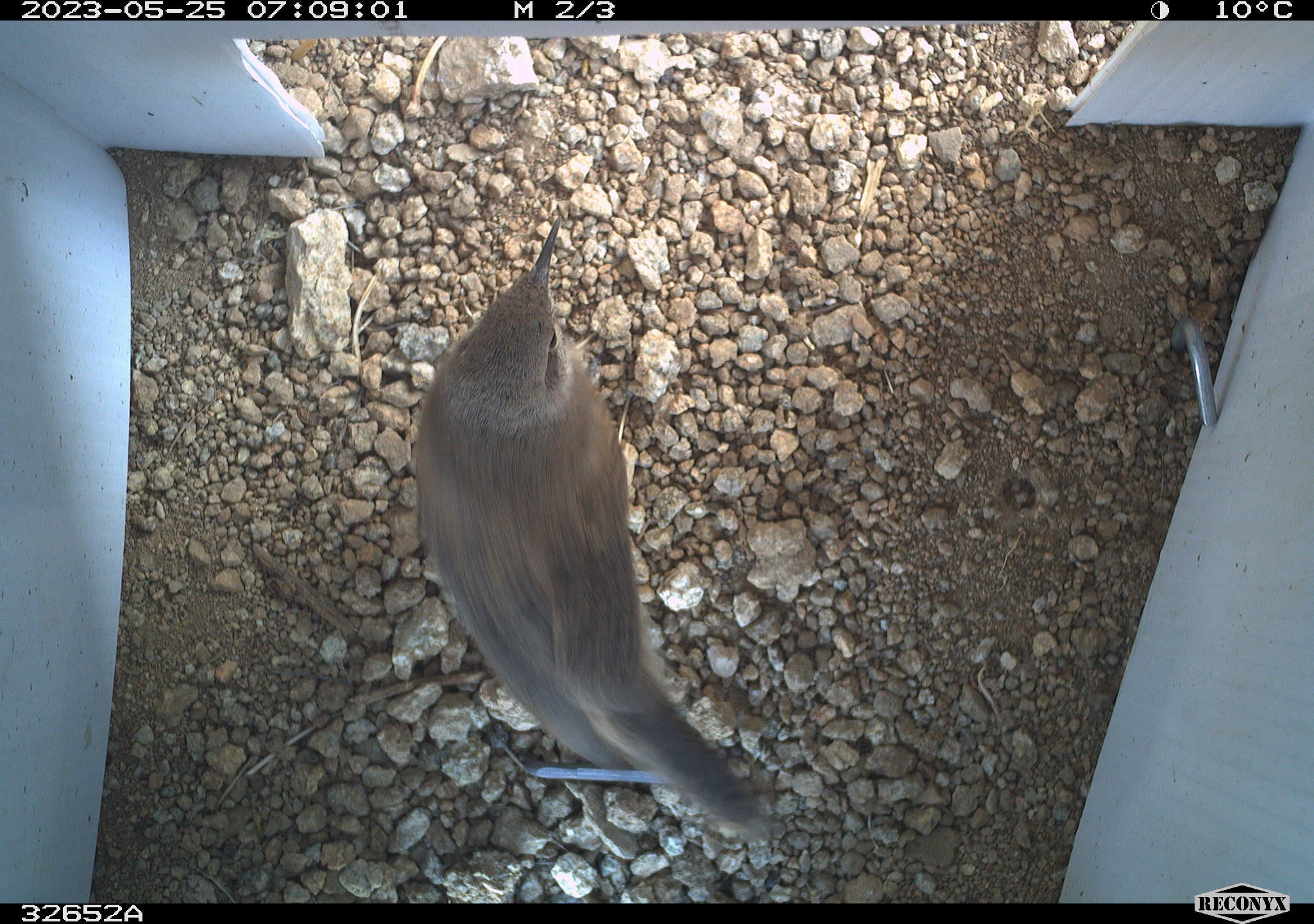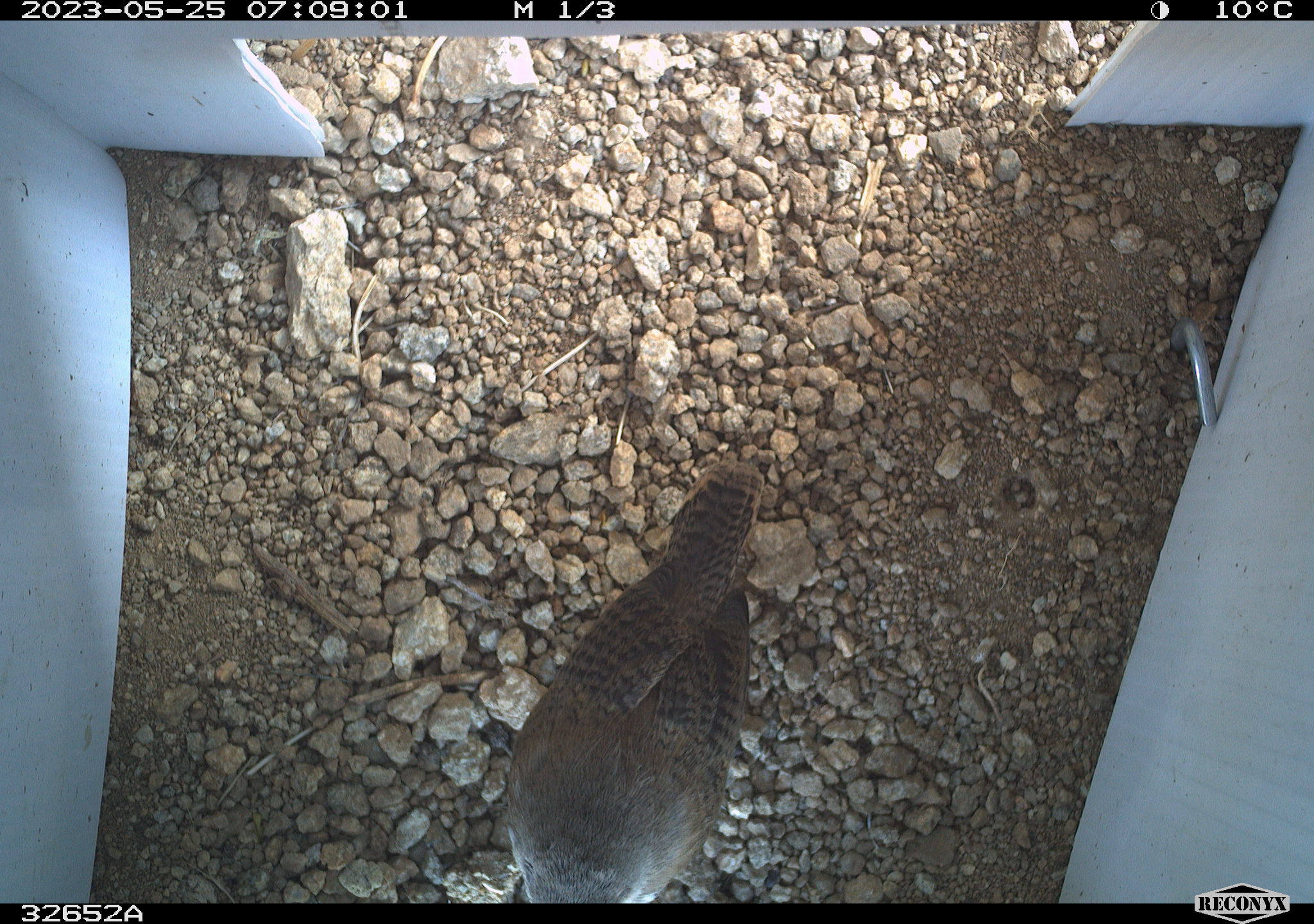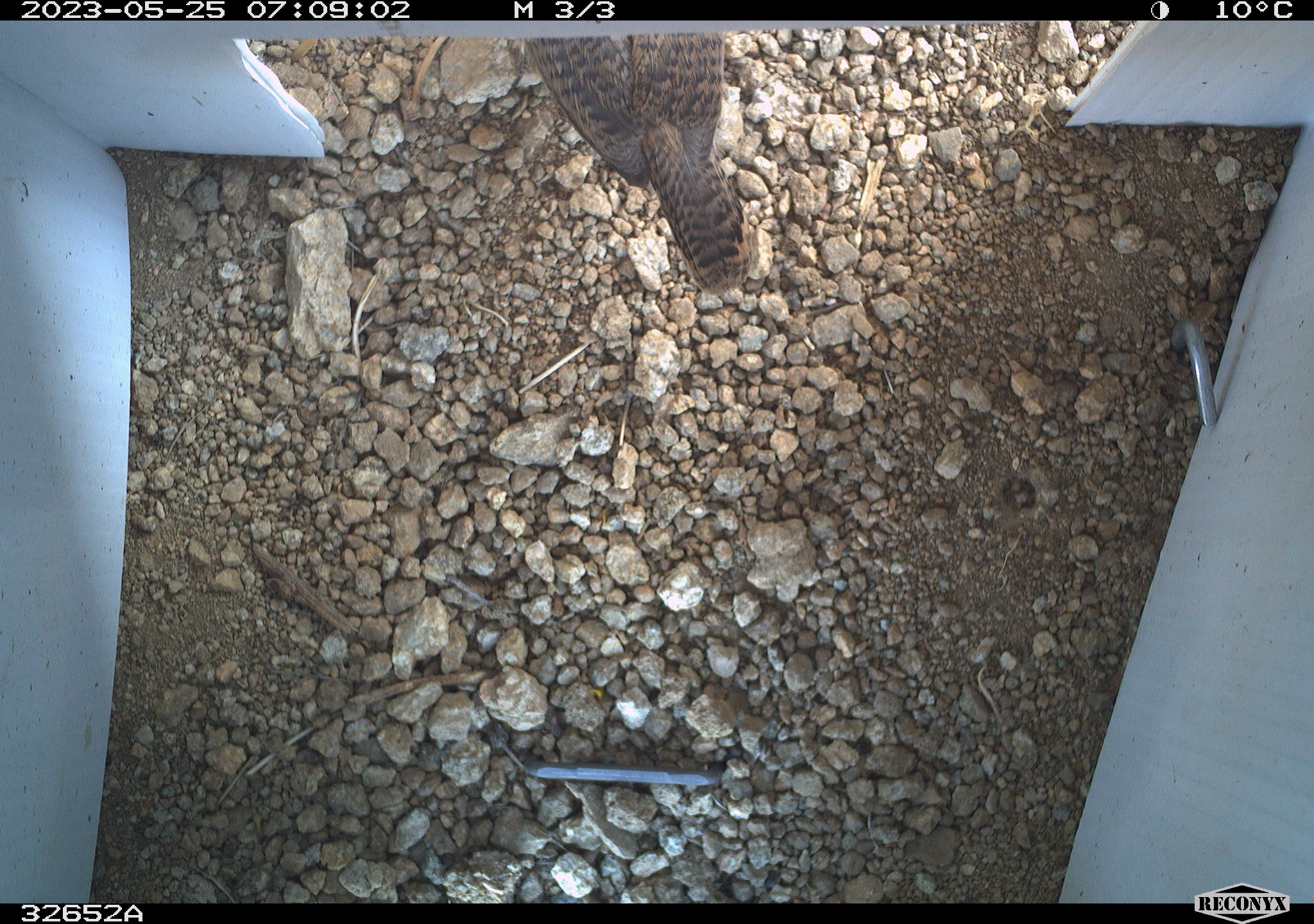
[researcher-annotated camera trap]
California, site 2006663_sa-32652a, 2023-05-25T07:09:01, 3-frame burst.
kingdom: Animalia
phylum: Chordata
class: Aves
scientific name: Aves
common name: bird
Bird (Aves).